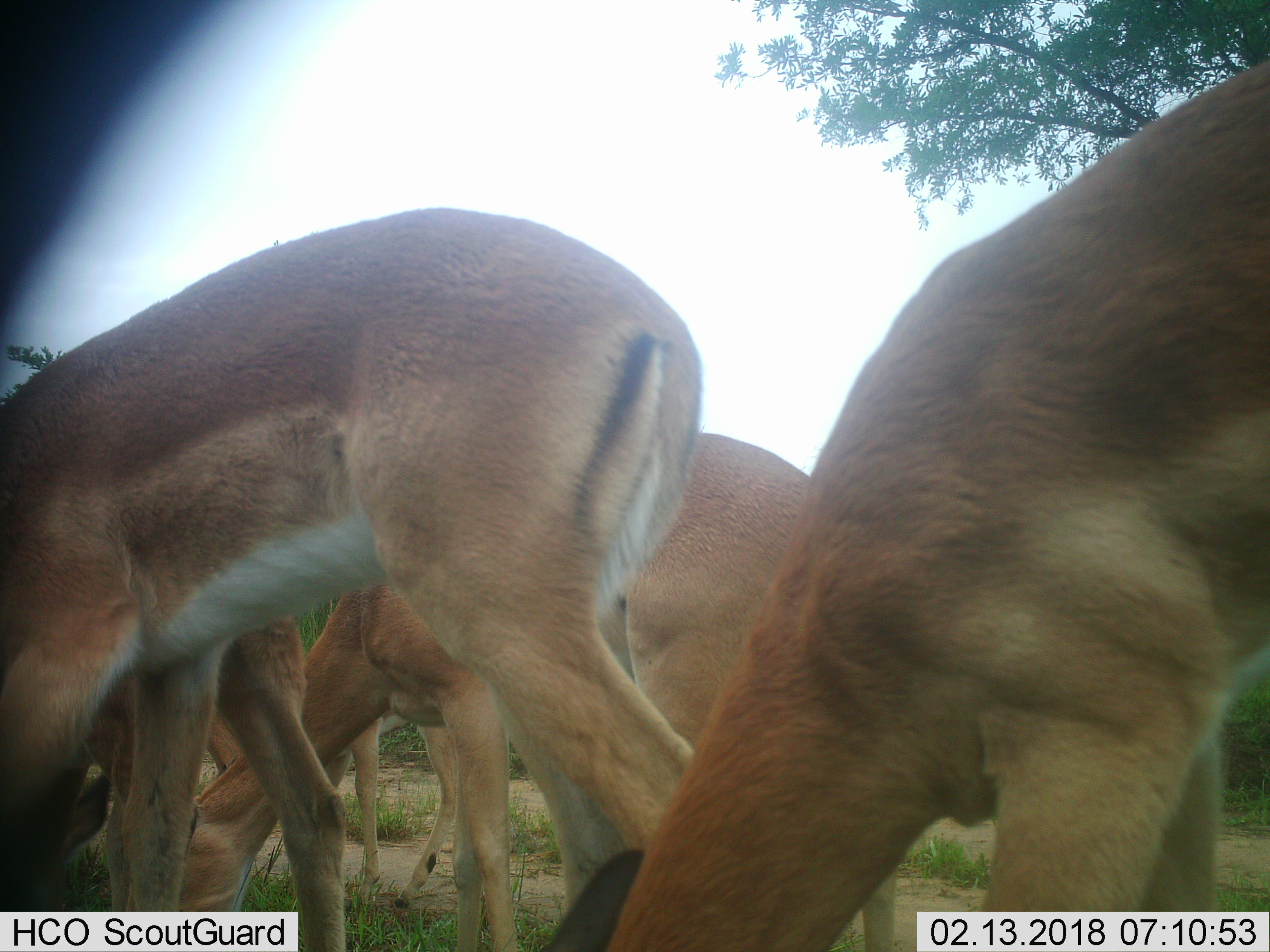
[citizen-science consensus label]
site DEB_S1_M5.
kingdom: Animalia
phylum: Chordata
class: Mammalia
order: Artiodactyla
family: Bovidae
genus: Aepyceros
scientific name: Aepyceros melampus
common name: impala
Impala (Aepyceros melampus), count 5. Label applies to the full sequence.